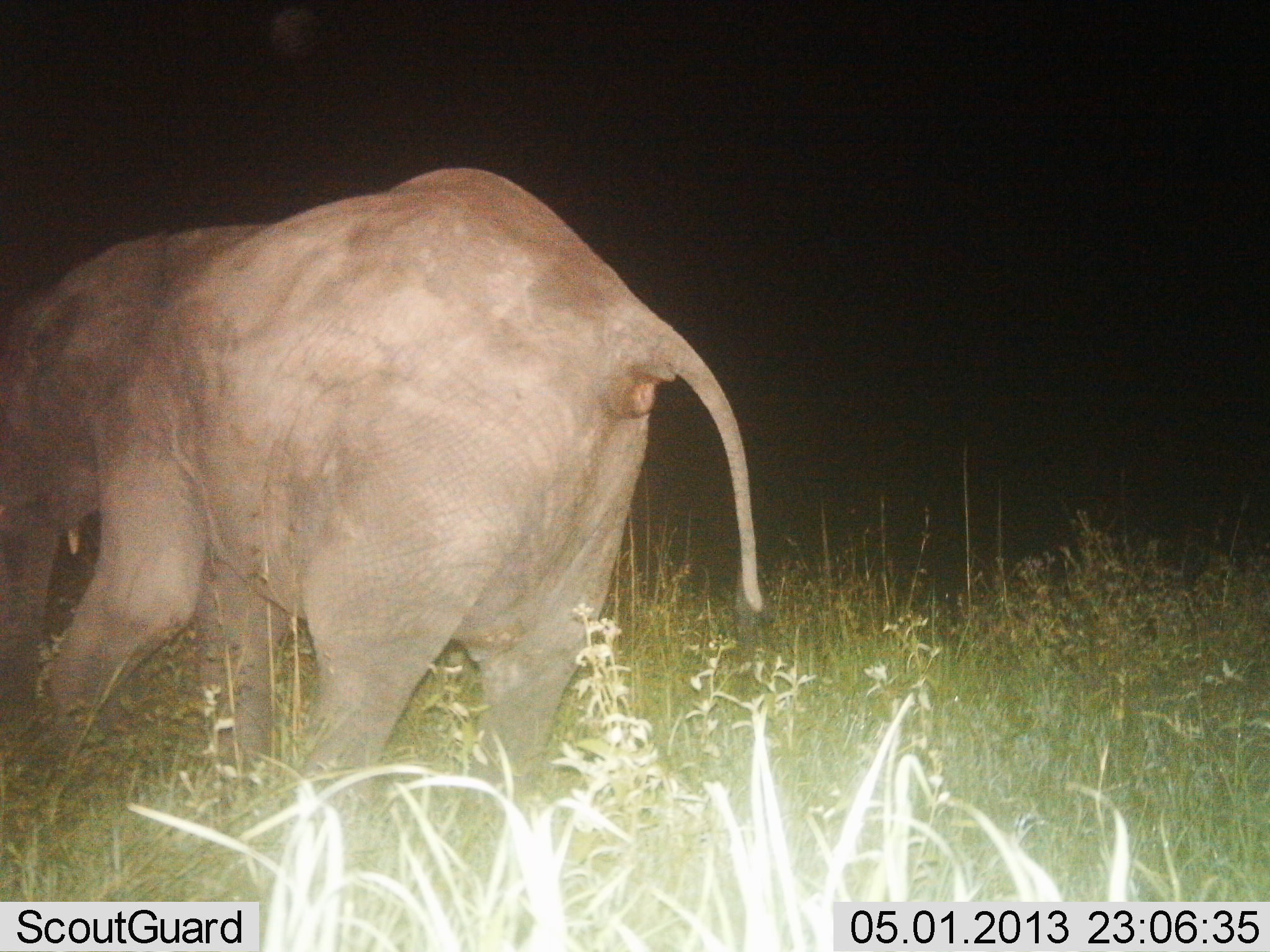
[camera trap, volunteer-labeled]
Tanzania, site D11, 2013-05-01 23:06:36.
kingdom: Animalia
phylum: Chordata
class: Mammalia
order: Proboscidea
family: Elephantidae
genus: Loxodonta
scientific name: Loxodonta africana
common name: african bush elephant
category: elephant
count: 1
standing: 51%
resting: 3%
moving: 54%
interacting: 0%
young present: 5%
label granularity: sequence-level